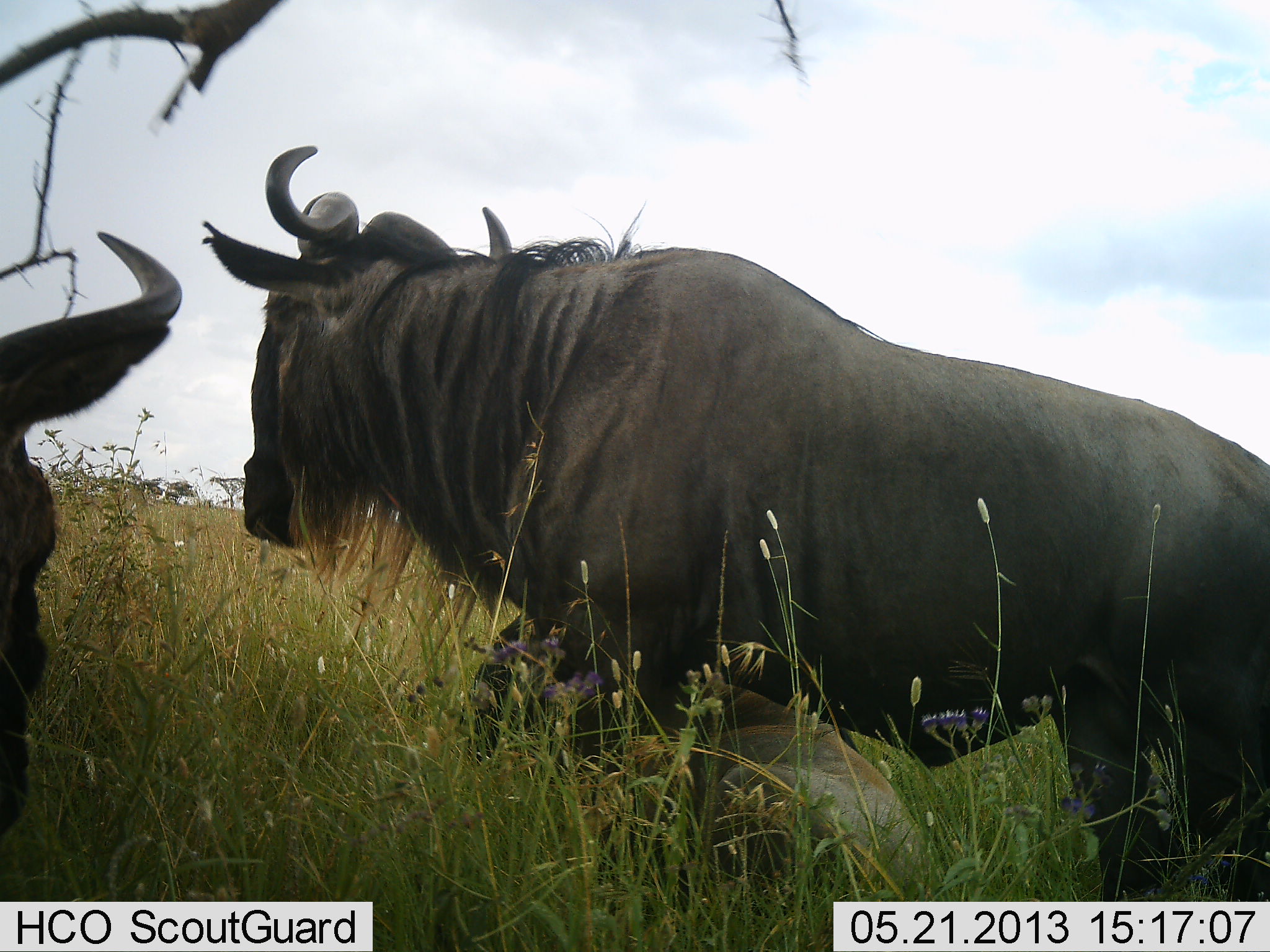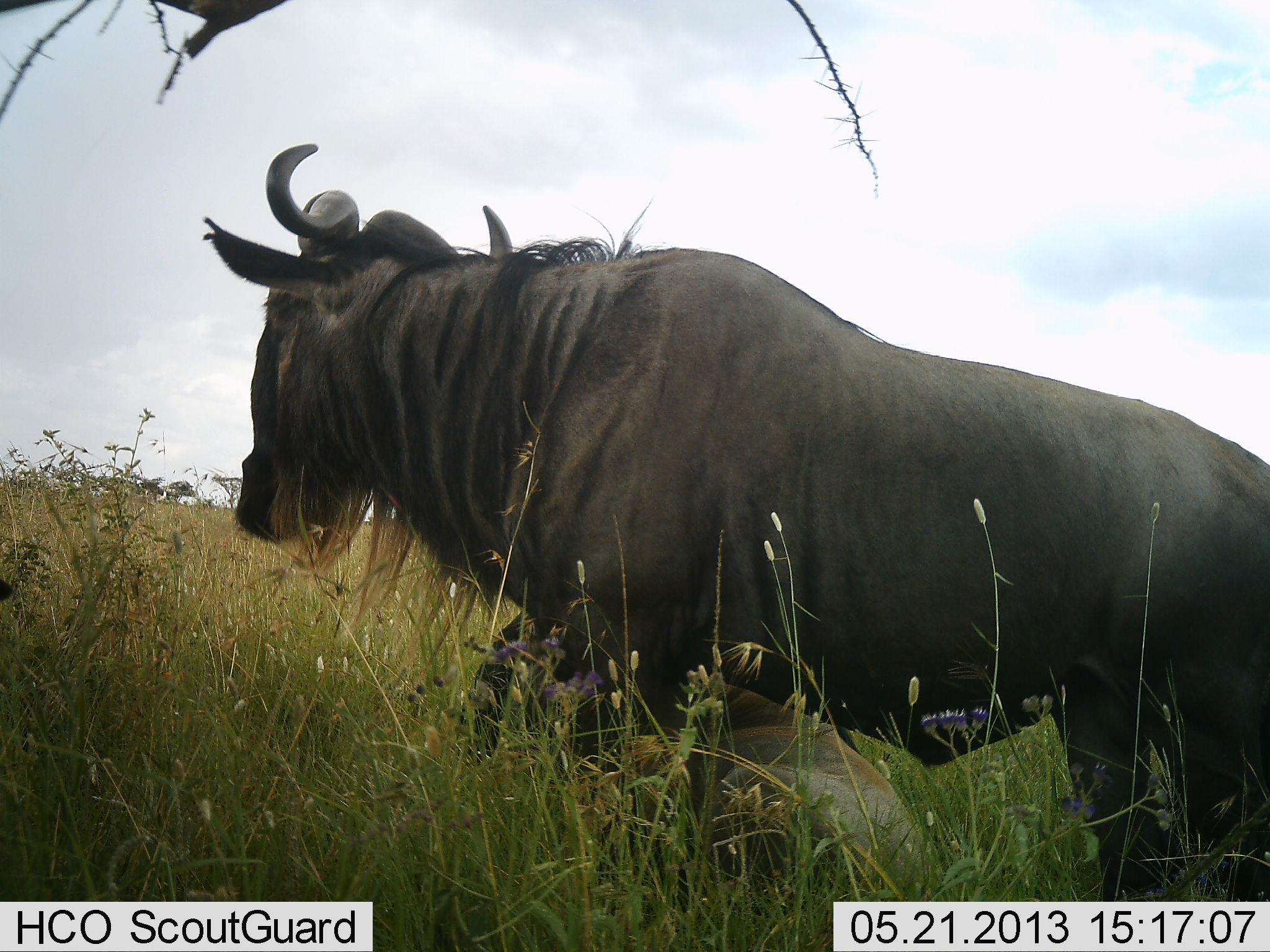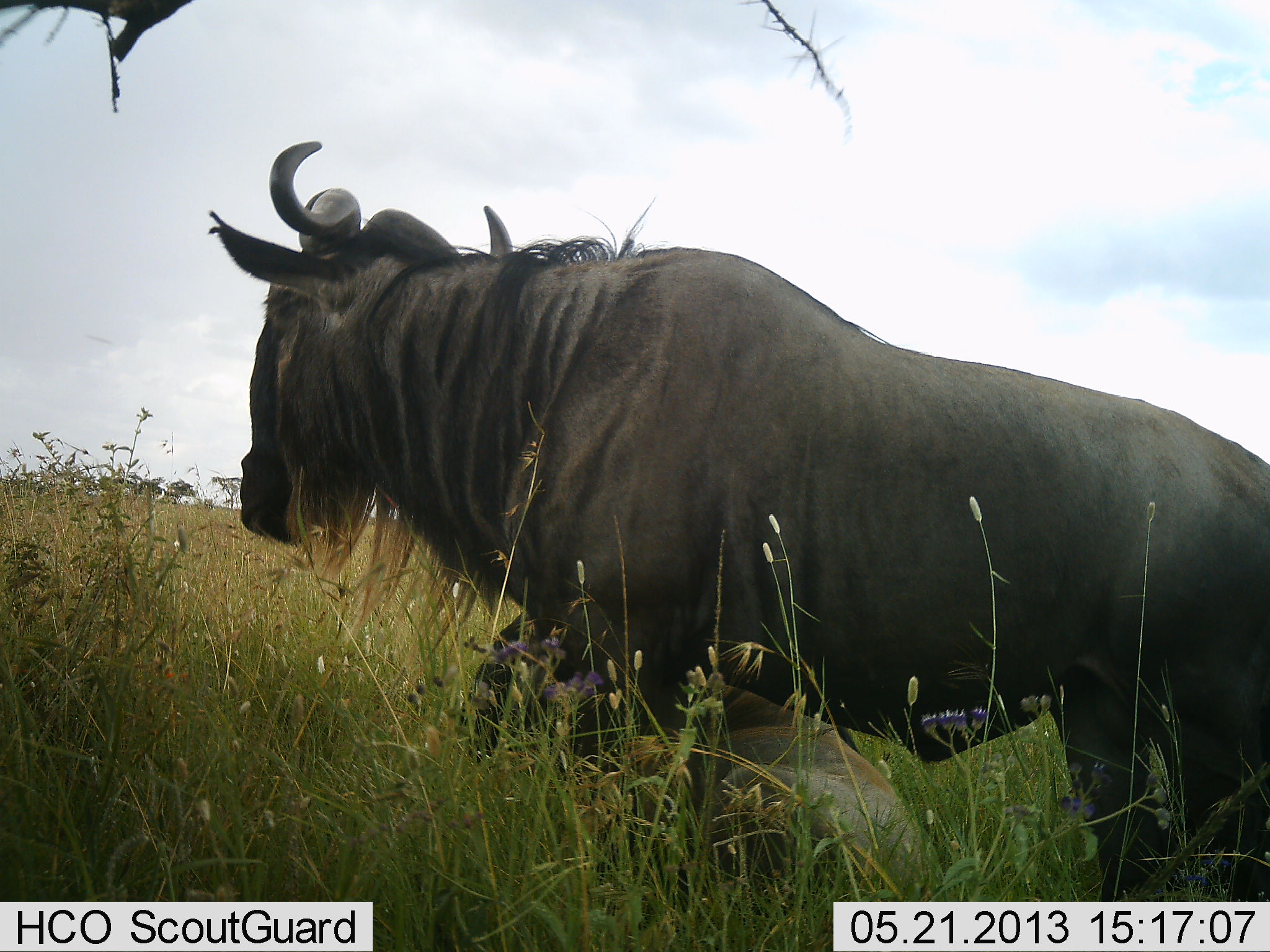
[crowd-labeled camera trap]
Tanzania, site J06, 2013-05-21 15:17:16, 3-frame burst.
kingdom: Animalia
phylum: Chordata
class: Mammalia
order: Artiodactyla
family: Bovidae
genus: Connochaetes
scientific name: Connochaetes taurinus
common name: blue wildebeest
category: wildebeest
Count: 3.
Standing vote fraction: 82%.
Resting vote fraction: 91%.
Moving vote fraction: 27%.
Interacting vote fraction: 0%.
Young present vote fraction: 36%.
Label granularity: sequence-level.